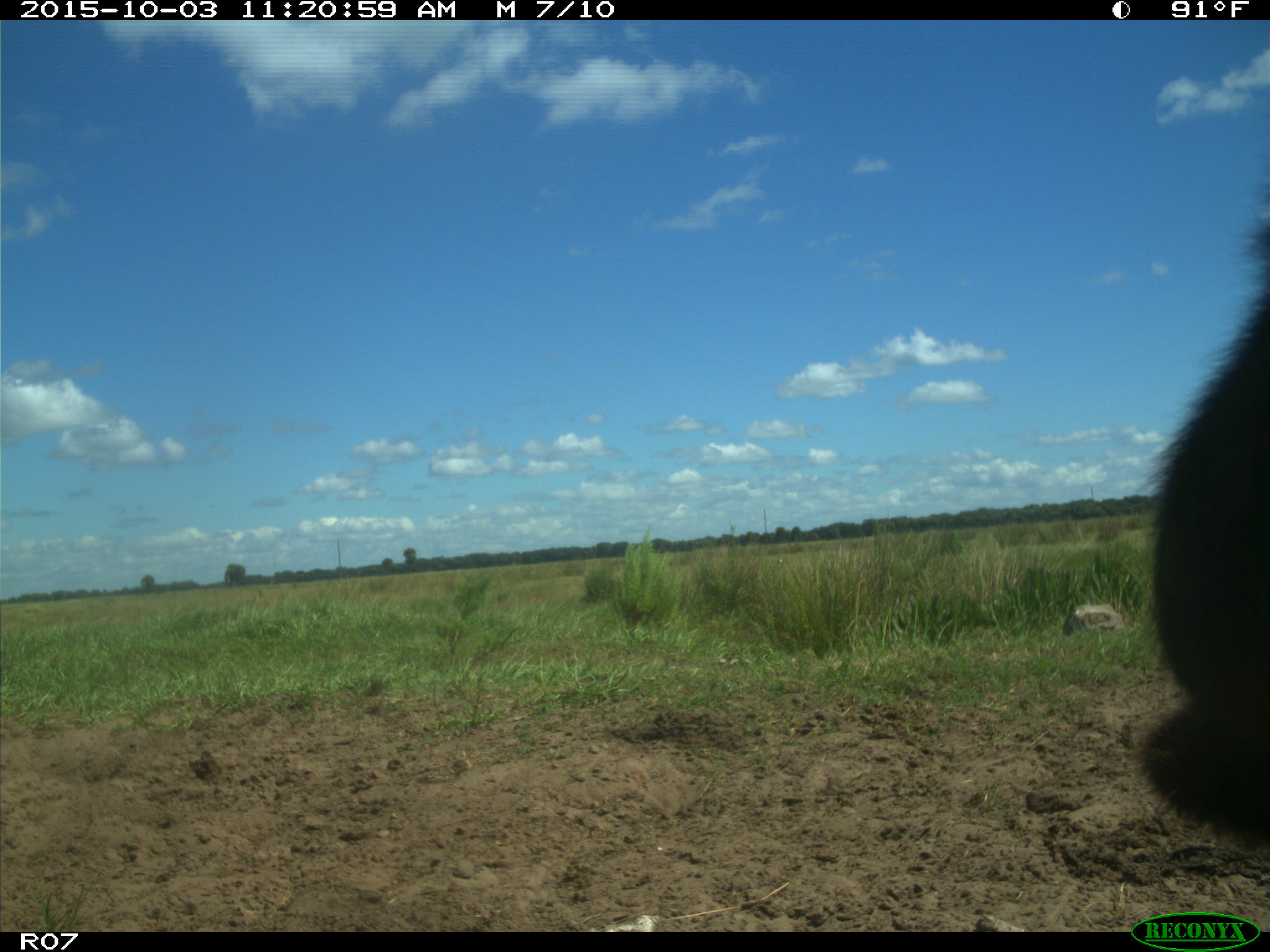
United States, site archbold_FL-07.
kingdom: Animalia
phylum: Chordata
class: Mammalia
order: Artiodactyla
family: Bovidae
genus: Bos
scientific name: Bos taurus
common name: domestic cow